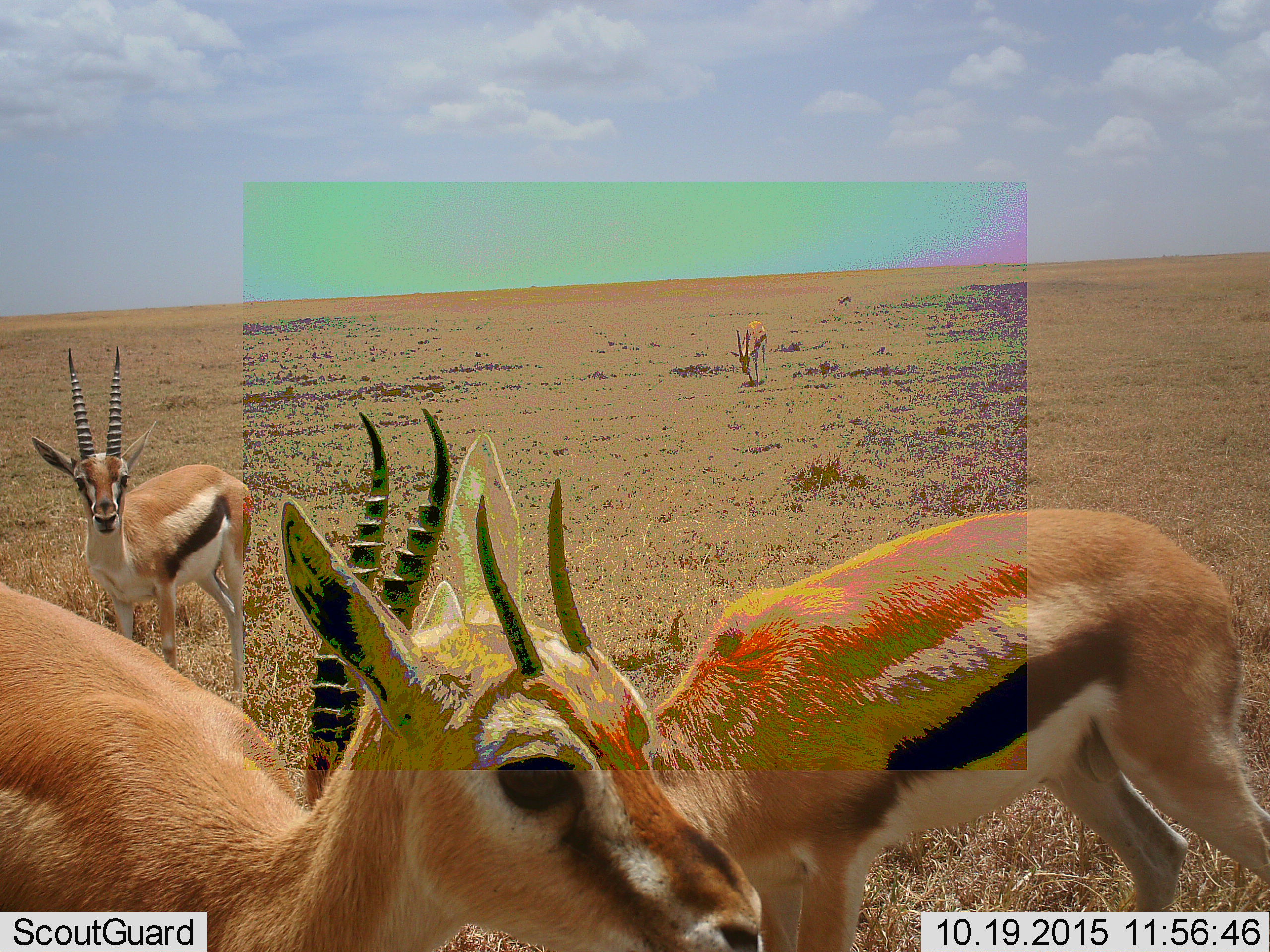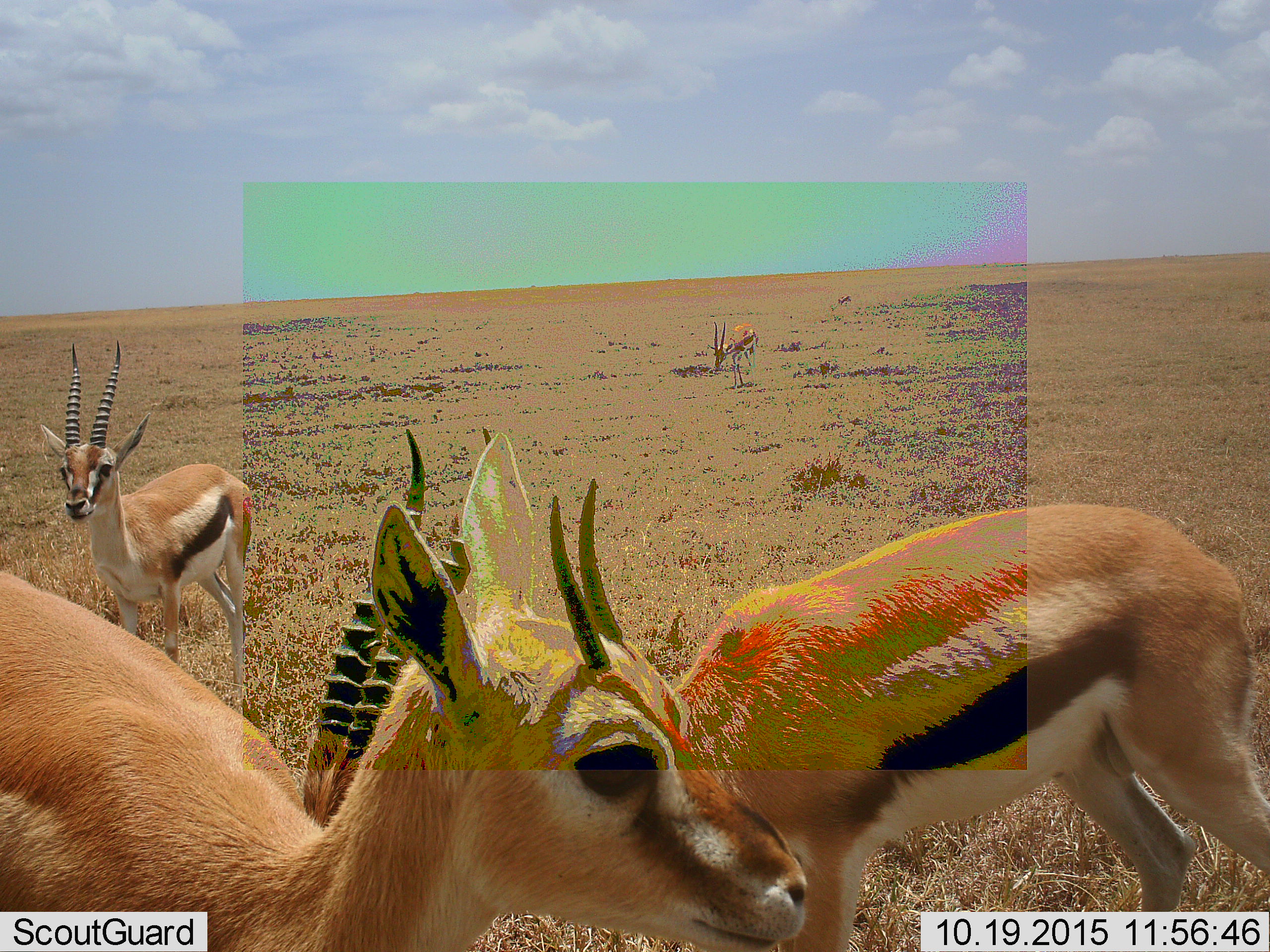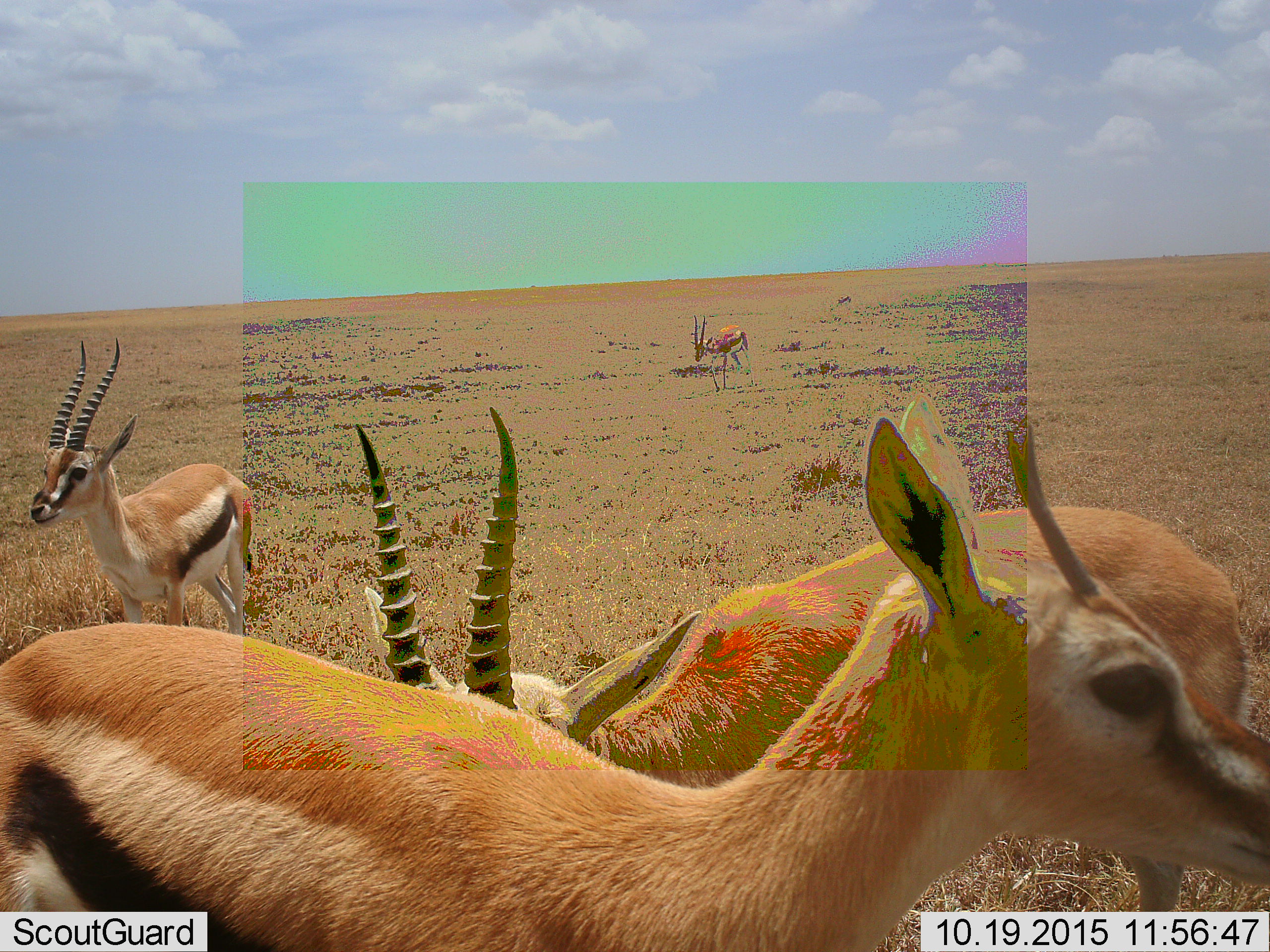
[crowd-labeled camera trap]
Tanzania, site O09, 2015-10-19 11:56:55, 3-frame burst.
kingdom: Animalia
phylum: Chordata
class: Mammalia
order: Artiodactyla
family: Bovidae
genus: Eudorcas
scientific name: Eudorcas thomsonii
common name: thomson's gazelle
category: gazellethomsons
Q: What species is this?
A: Gazellethomsons (thomson's gazelle) (Eudorcas thomsonii).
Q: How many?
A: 4.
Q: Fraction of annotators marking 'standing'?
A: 78%.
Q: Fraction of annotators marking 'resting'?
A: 0%.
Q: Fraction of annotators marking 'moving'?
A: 44%.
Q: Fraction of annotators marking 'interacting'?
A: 0%.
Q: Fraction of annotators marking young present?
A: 0%.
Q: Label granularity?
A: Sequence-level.